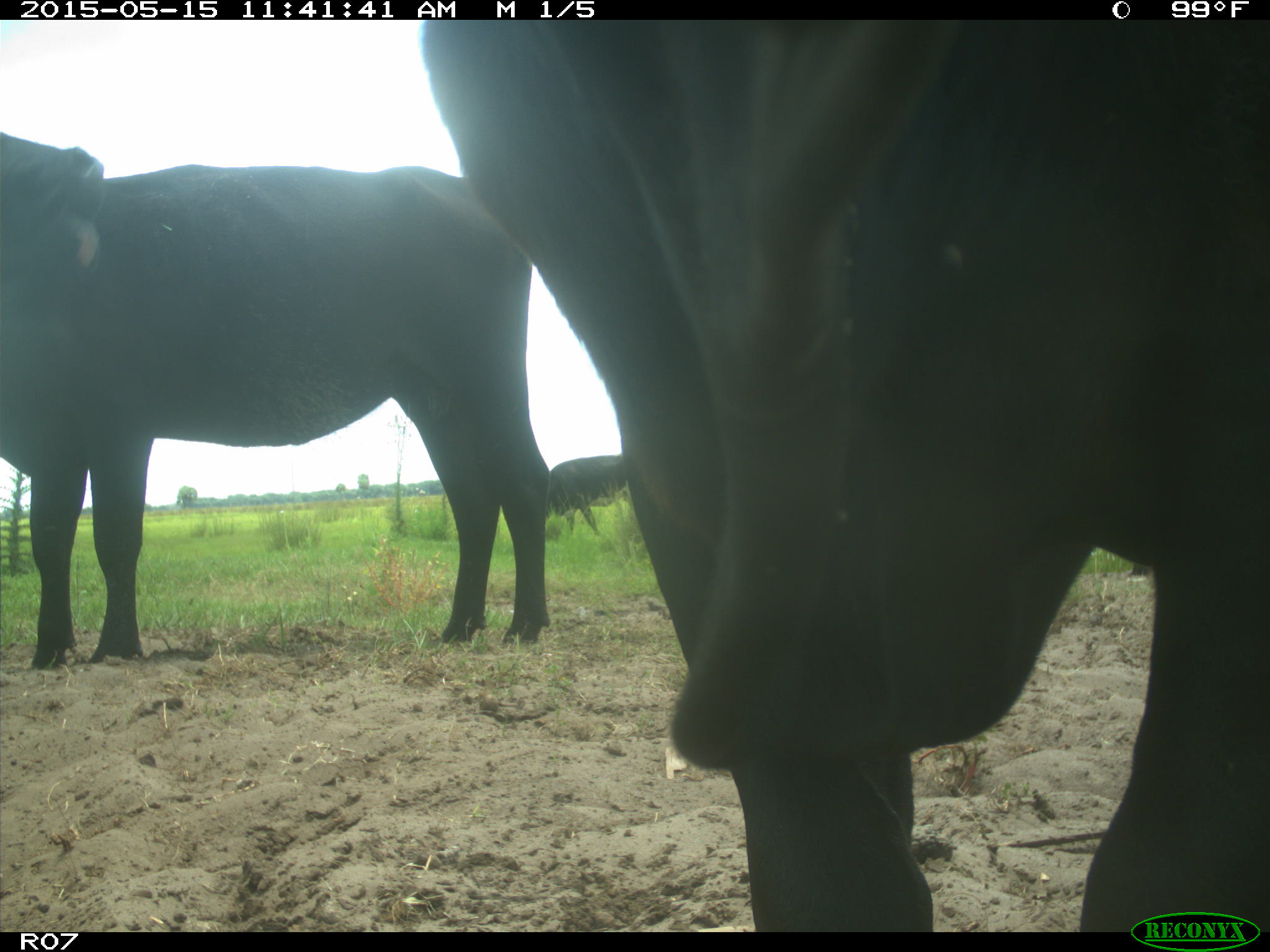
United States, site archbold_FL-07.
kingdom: Animalia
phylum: Chordata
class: Mammalia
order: Artiodactyla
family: Bovidae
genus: Bos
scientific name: Bos taurus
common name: domestic cow